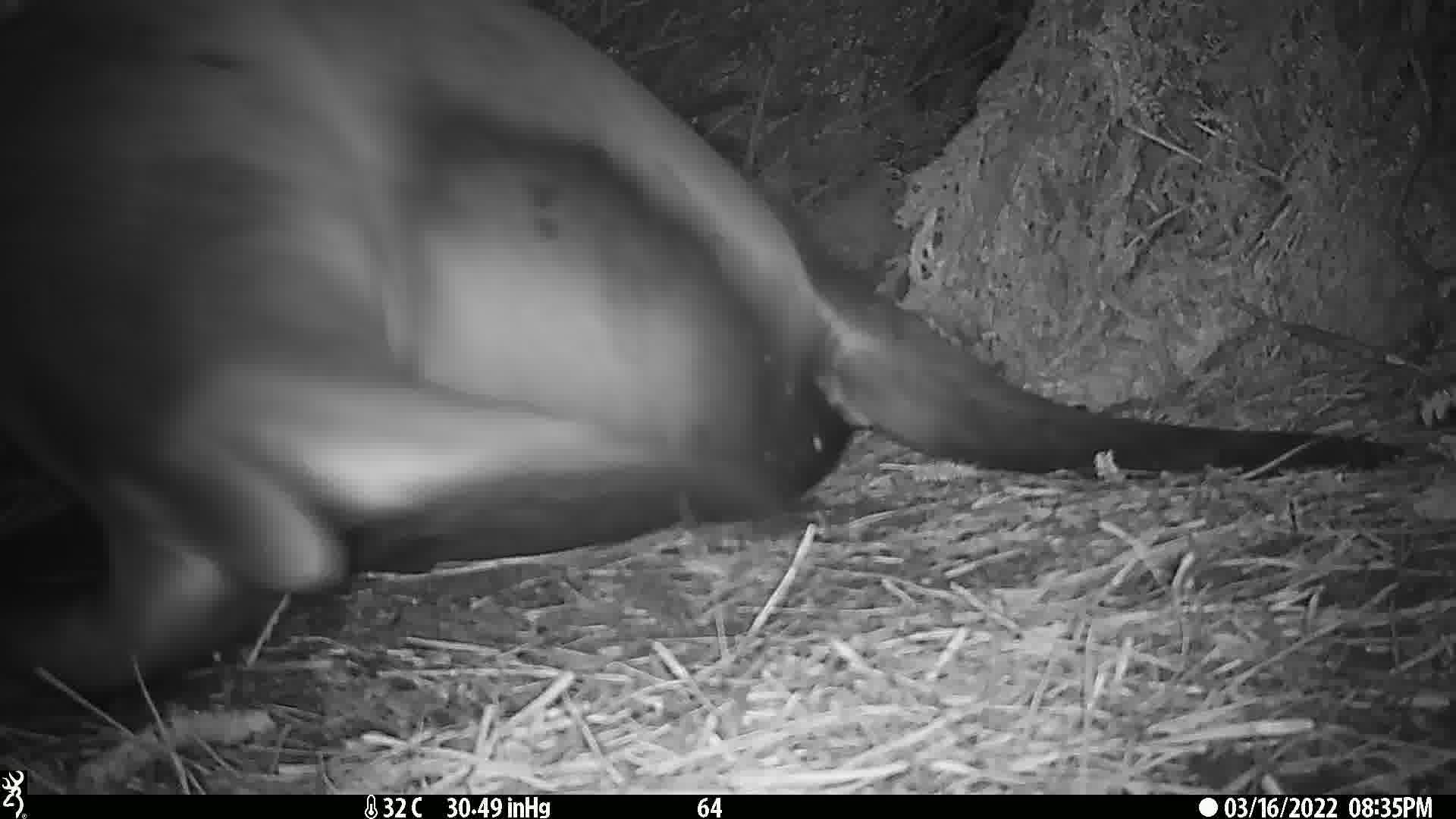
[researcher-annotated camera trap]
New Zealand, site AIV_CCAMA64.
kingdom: Animalia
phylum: Chordata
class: Mammalia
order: Carnivora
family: Otariidae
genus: Phocarctos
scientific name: Phocarctos hookeri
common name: new zealand sea lion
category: sealion